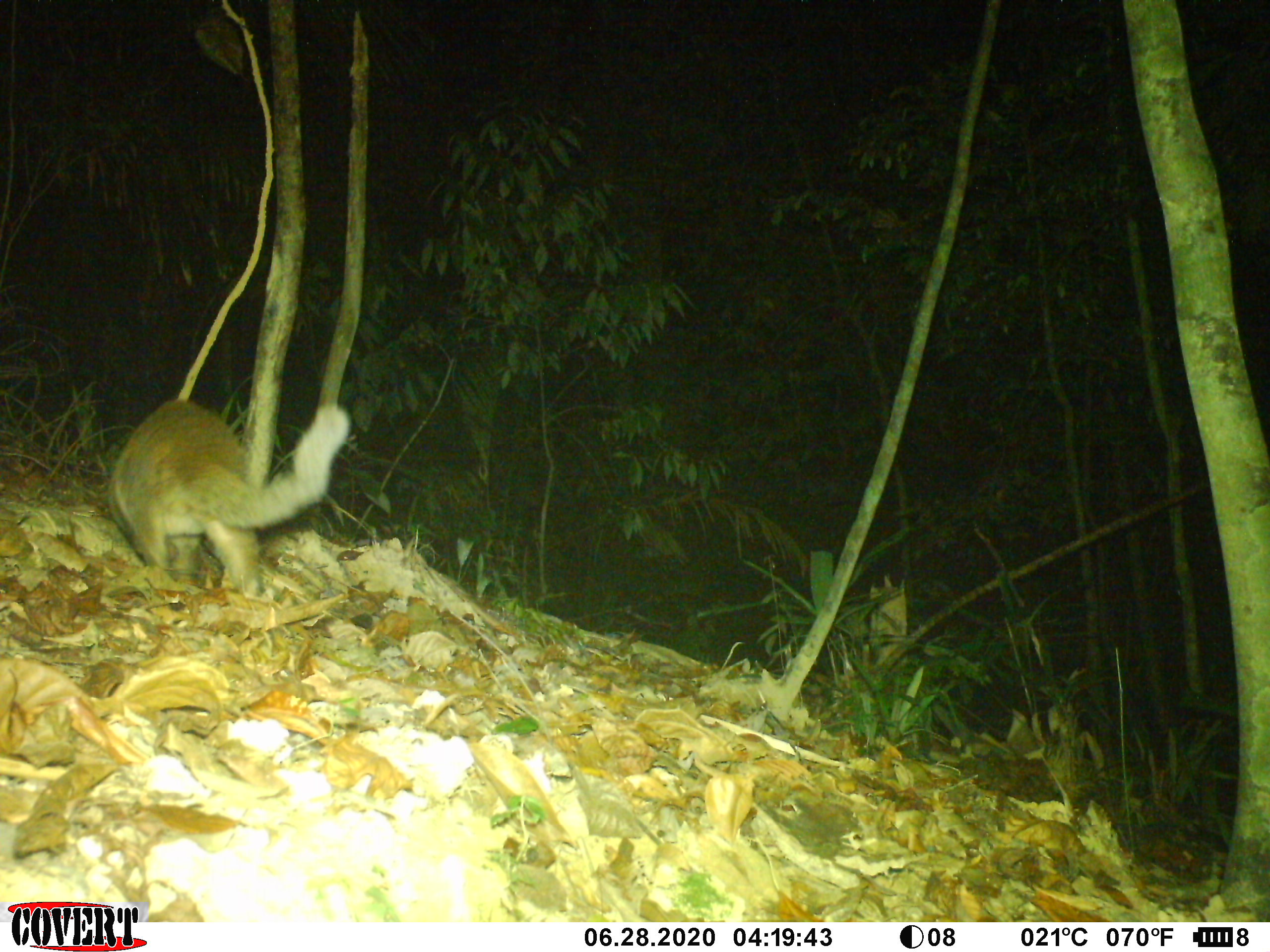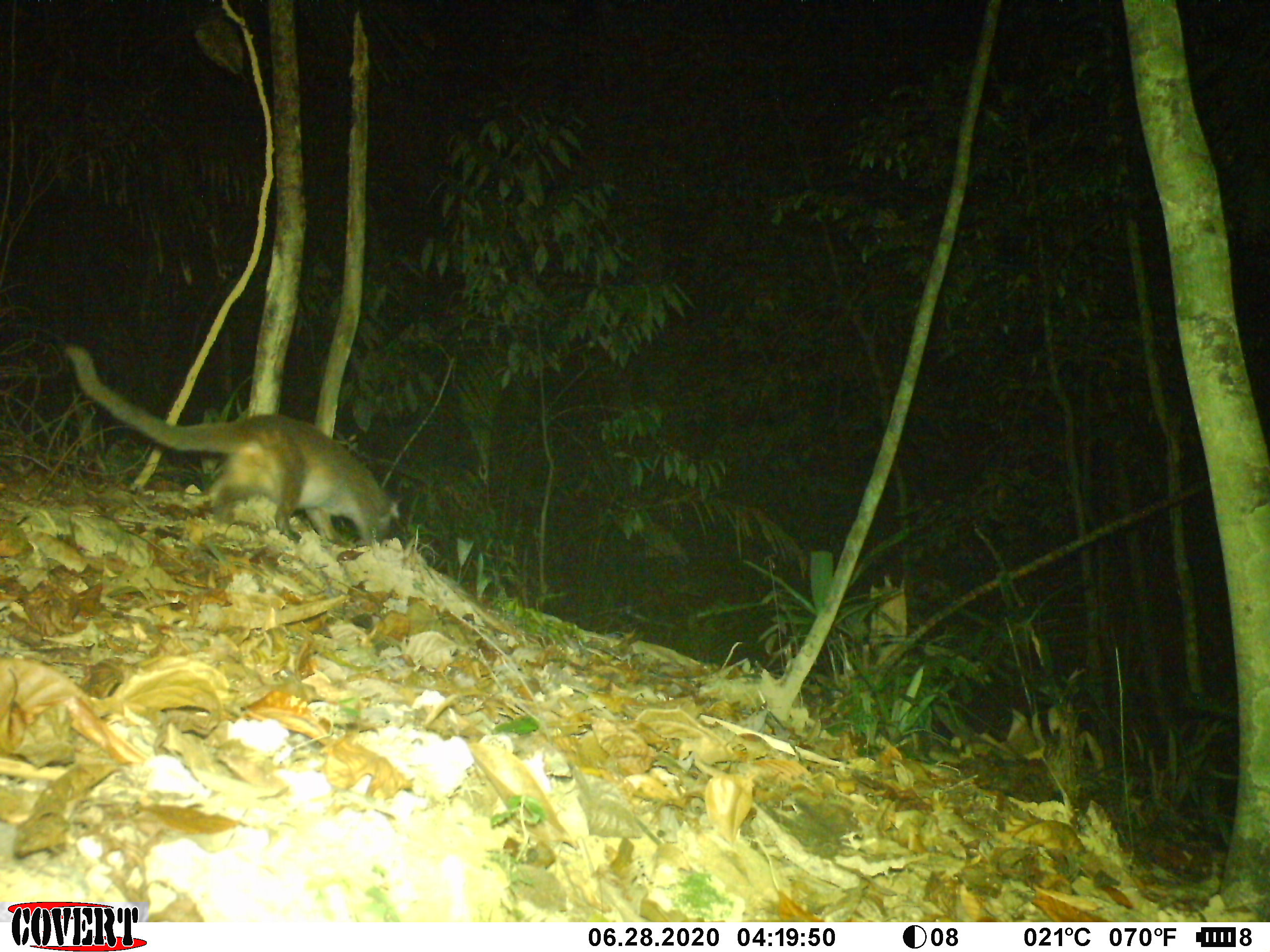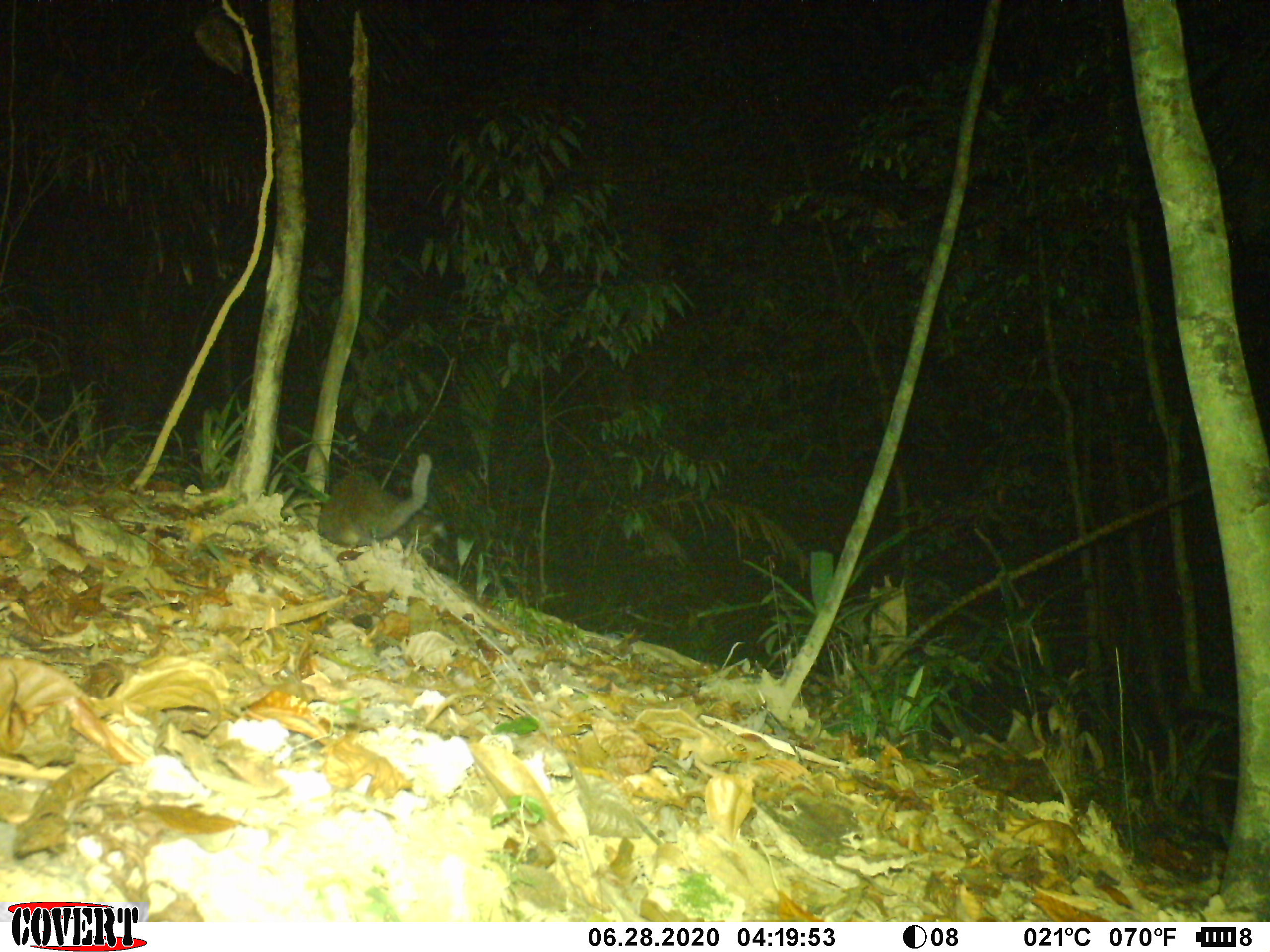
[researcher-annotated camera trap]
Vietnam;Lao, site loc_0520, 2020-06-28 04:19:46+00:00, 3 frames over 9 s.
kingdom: Animalia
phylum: Chordata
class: Mammalia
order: Carnivora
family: Viverridae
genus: Paguma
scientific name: Paguma larvata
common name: masked palm civet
Masked palm civet (Paguma larvata). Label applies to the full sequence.